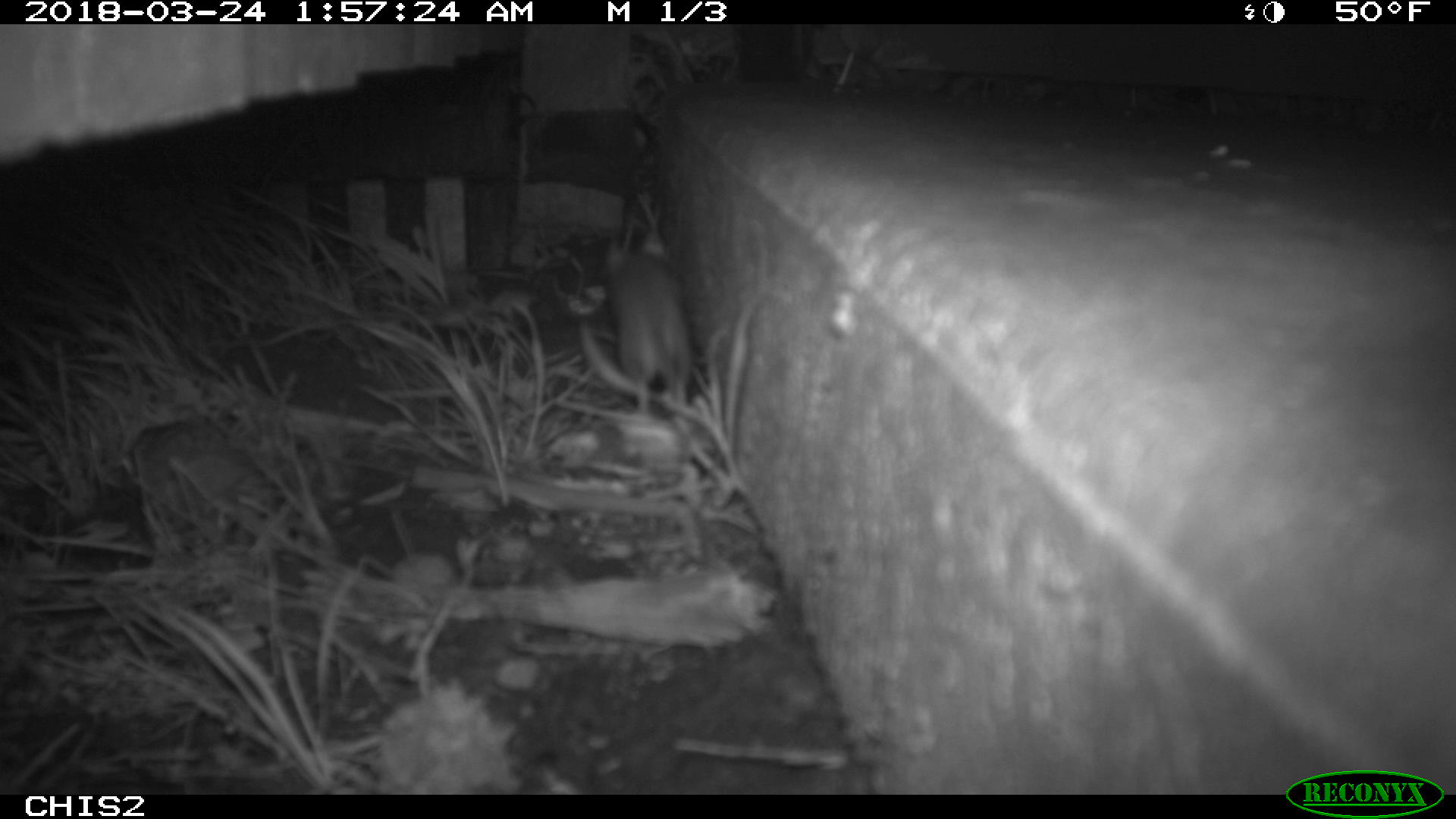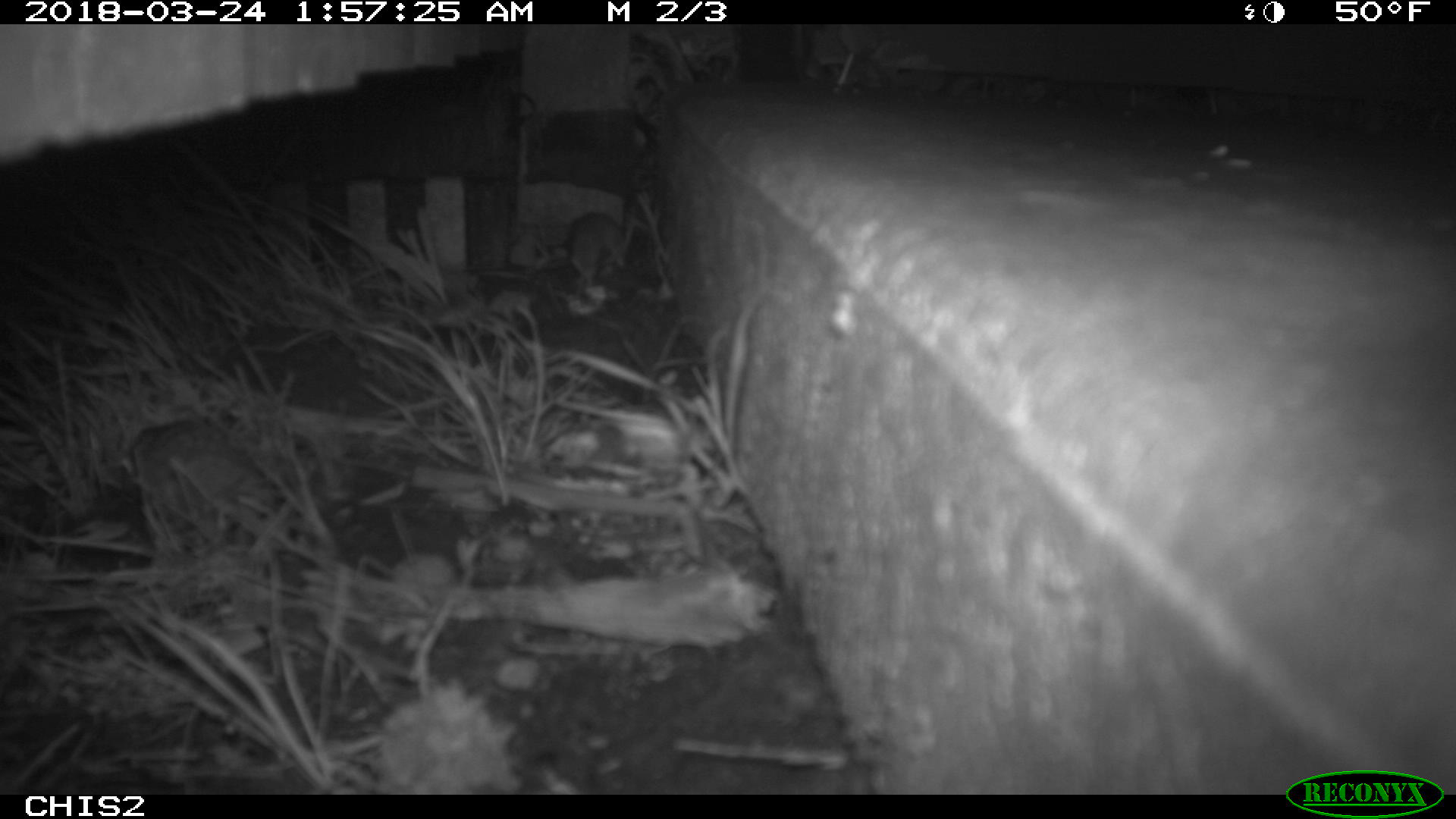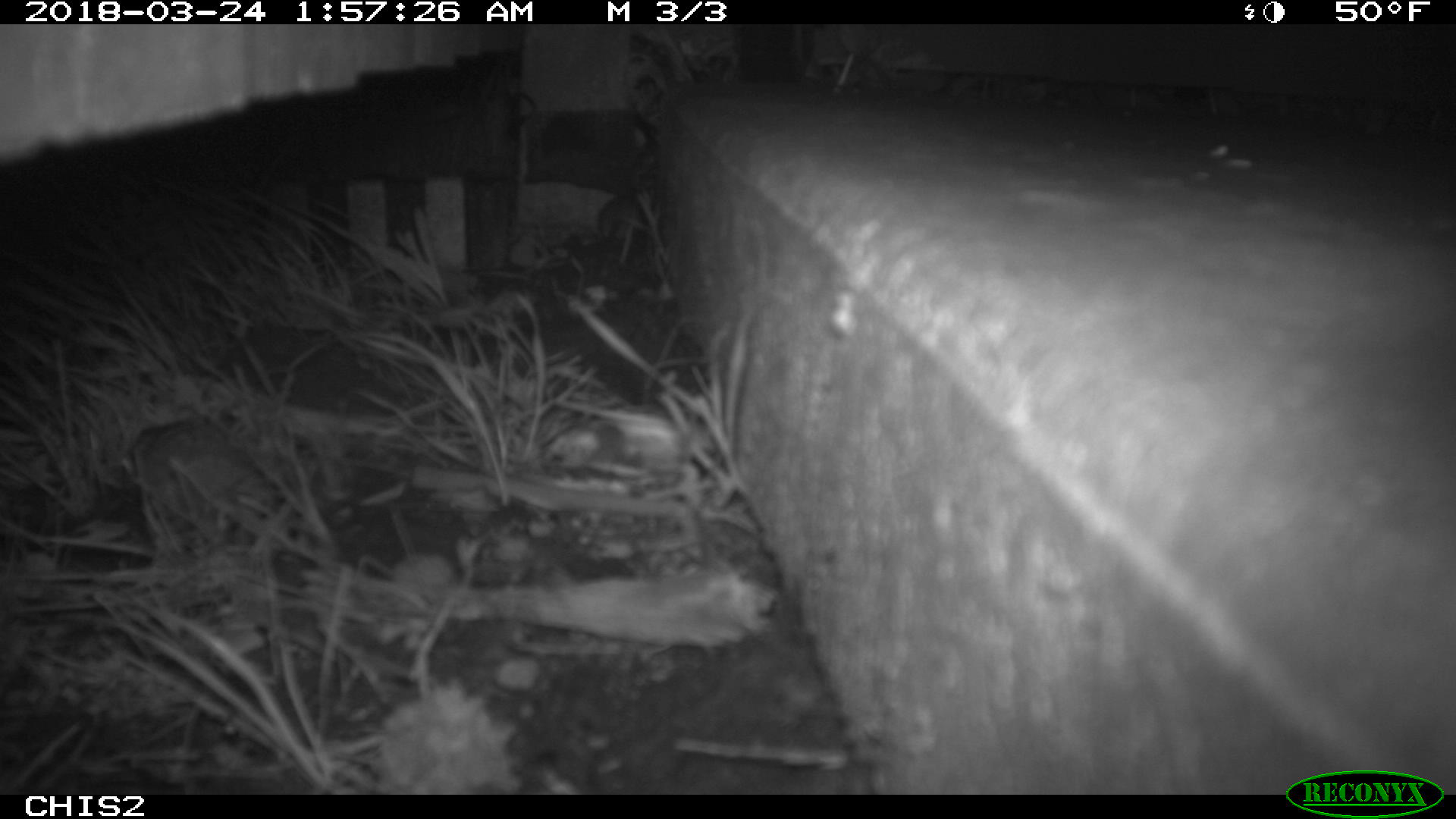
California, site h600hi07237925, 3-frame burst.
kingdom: Animalia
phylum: Chordata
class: Mammalia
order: Rodentia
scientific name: Rodentia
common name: rodent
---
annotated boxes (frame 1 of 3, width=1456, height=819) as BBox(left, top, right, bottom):
rodent: BBox(602, 227, 695, 416)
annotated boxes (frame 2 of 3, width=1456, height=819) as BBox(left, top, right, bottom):
rodent: BBox(567, 210, 637, 277)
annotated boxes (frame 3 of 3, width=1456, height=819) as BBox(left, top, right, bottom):
rodent: BBox(596, 196, 641, 240)